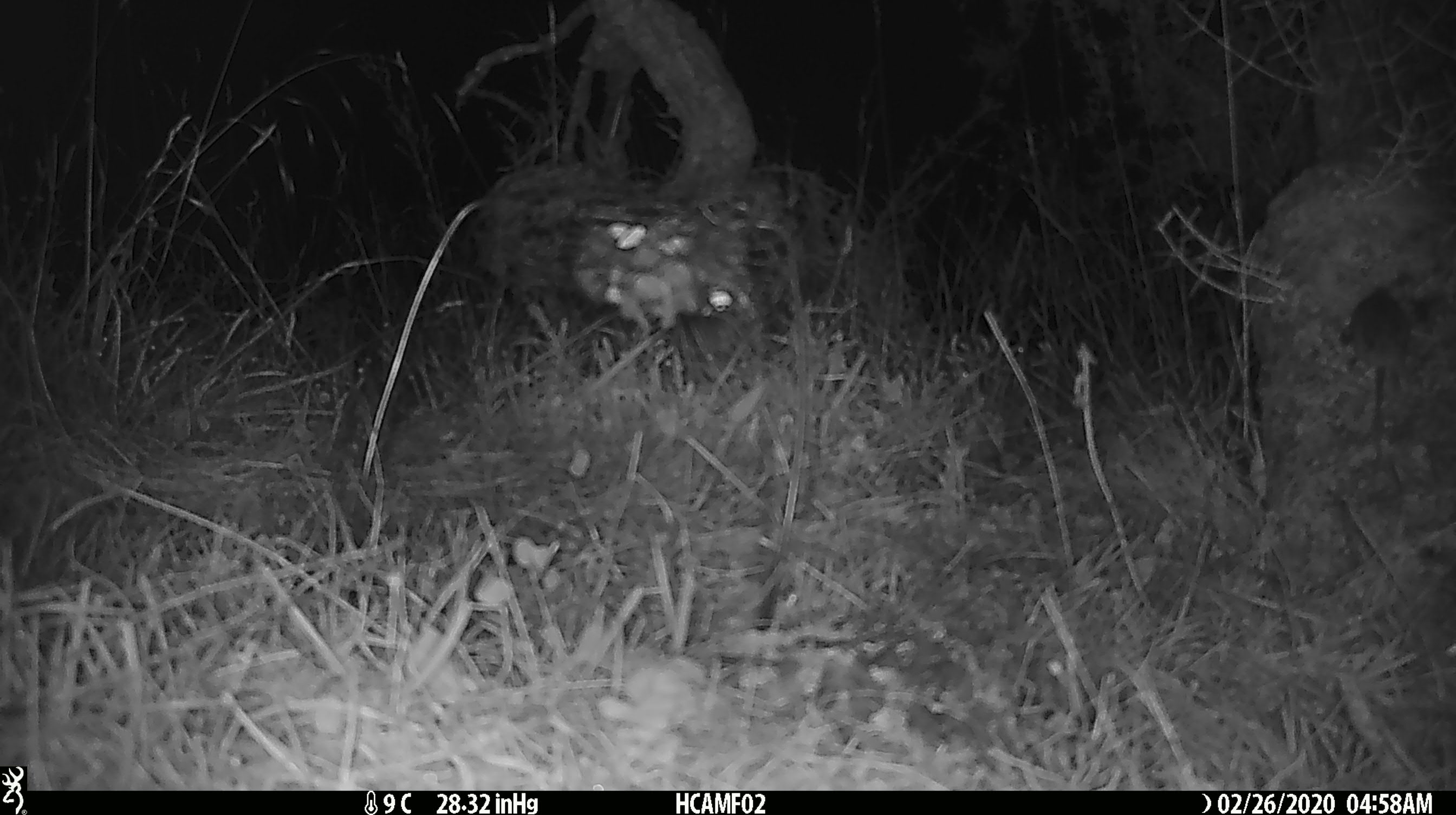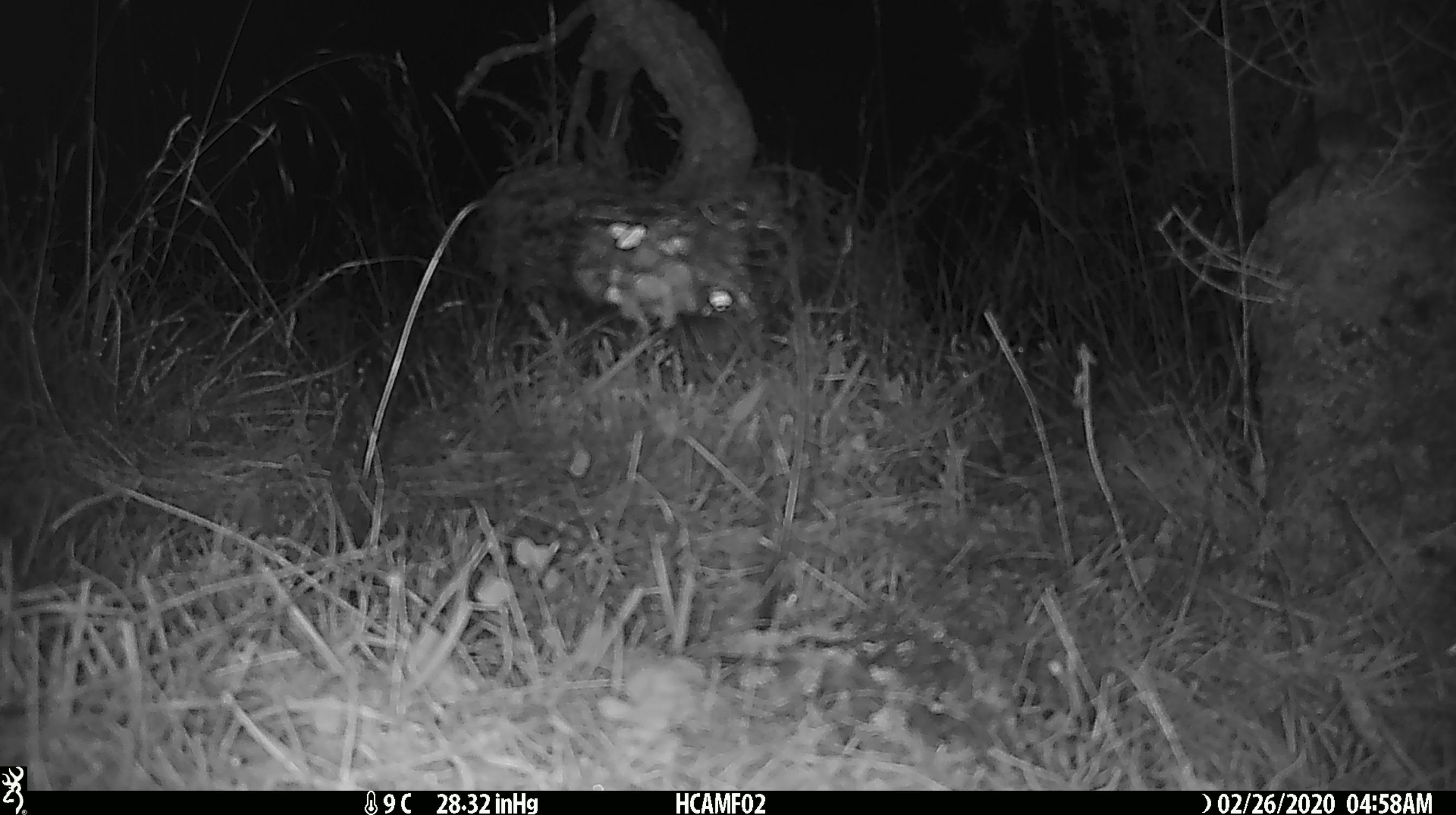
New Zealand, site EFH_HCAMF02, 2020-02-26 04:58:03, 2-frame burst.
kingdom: Animalia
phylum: Chordata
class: Mammalia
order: Rodentia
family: Muridae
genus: Mus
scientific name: Mus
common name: mouse